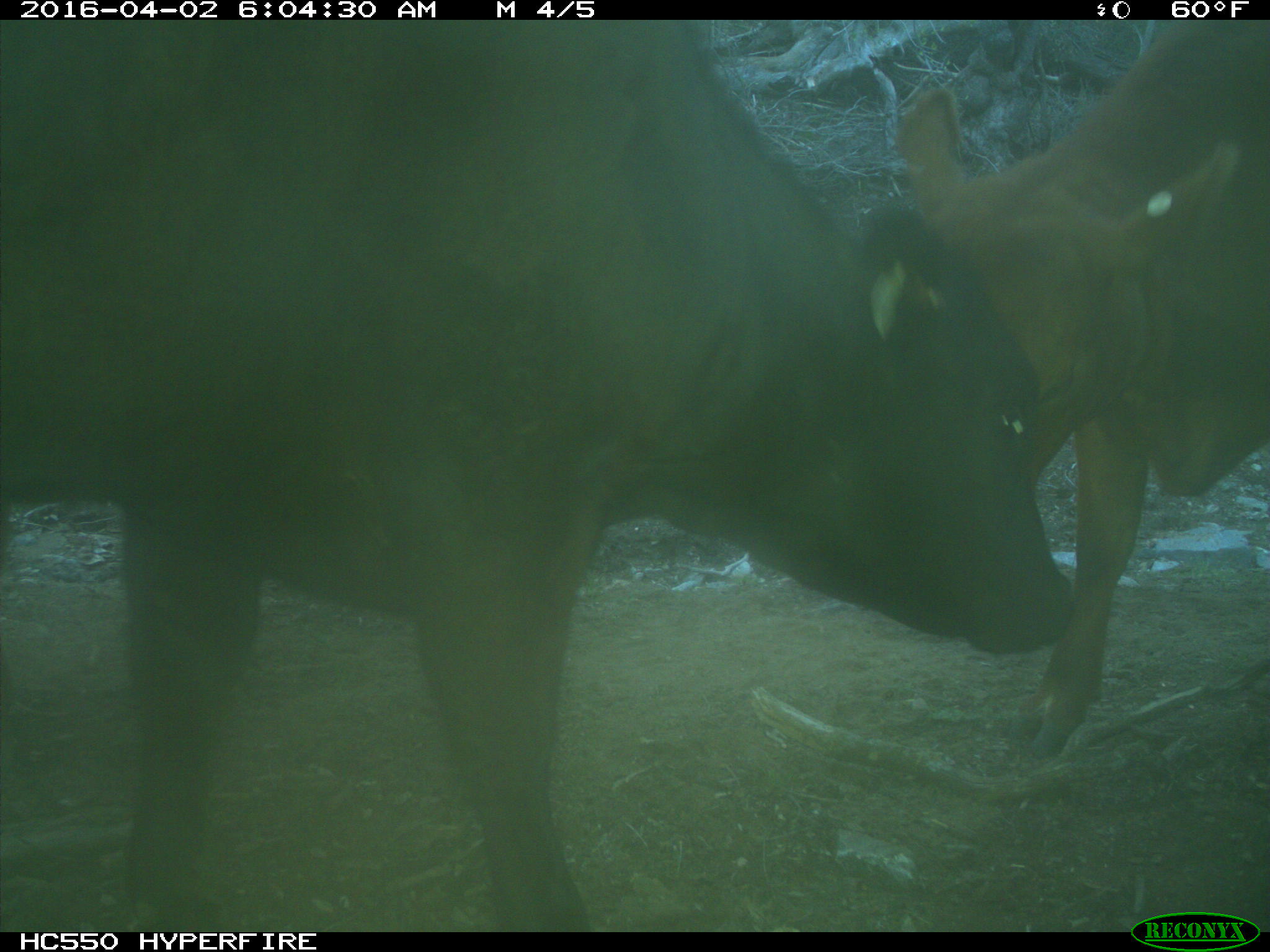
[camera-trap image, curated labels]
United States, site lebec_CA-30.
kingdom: Animalia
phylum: Chordata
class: Mammalia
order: Artiodactyla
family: Bovidae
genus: Bos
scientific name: Bos taurus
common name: domestic cow